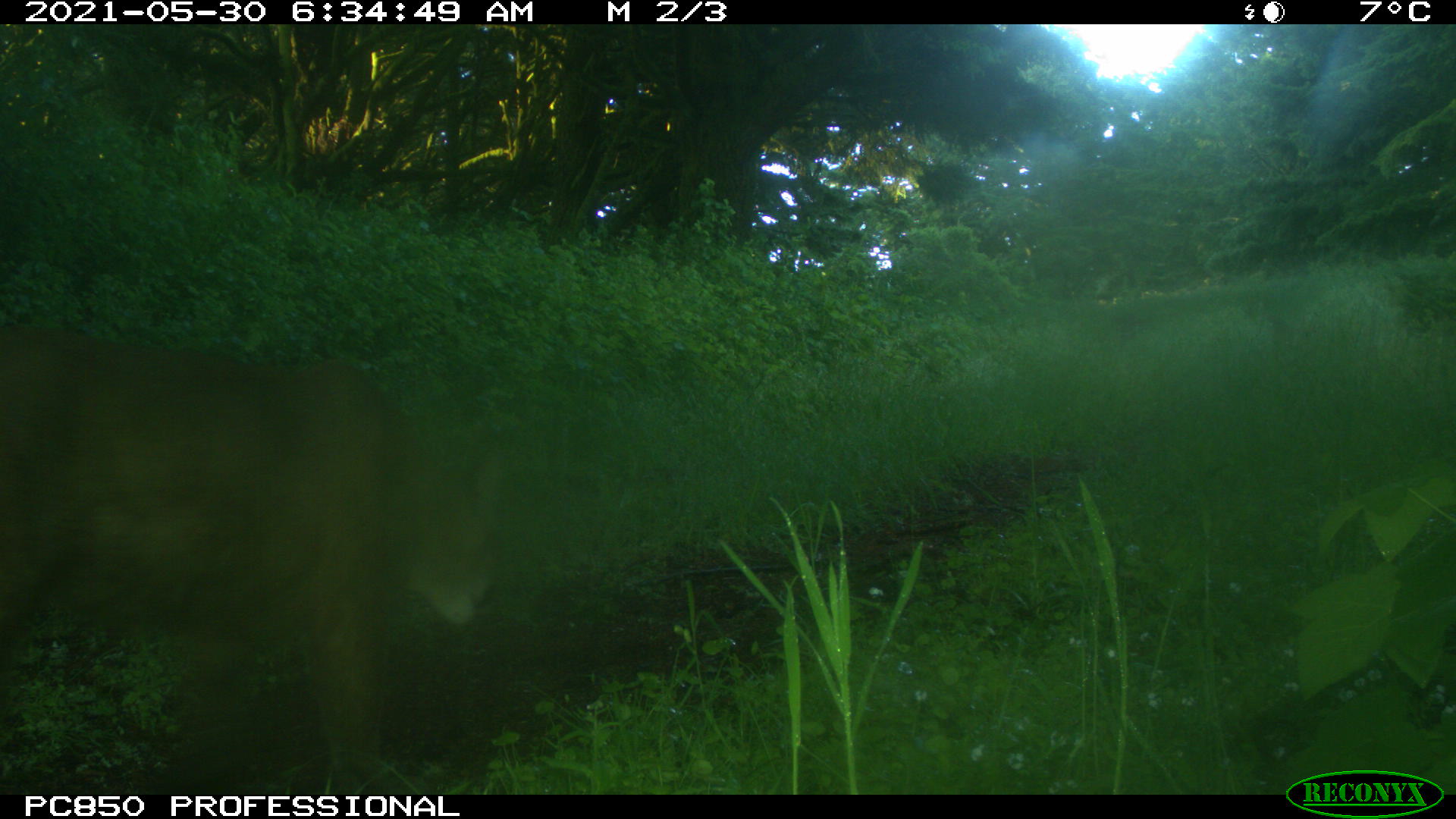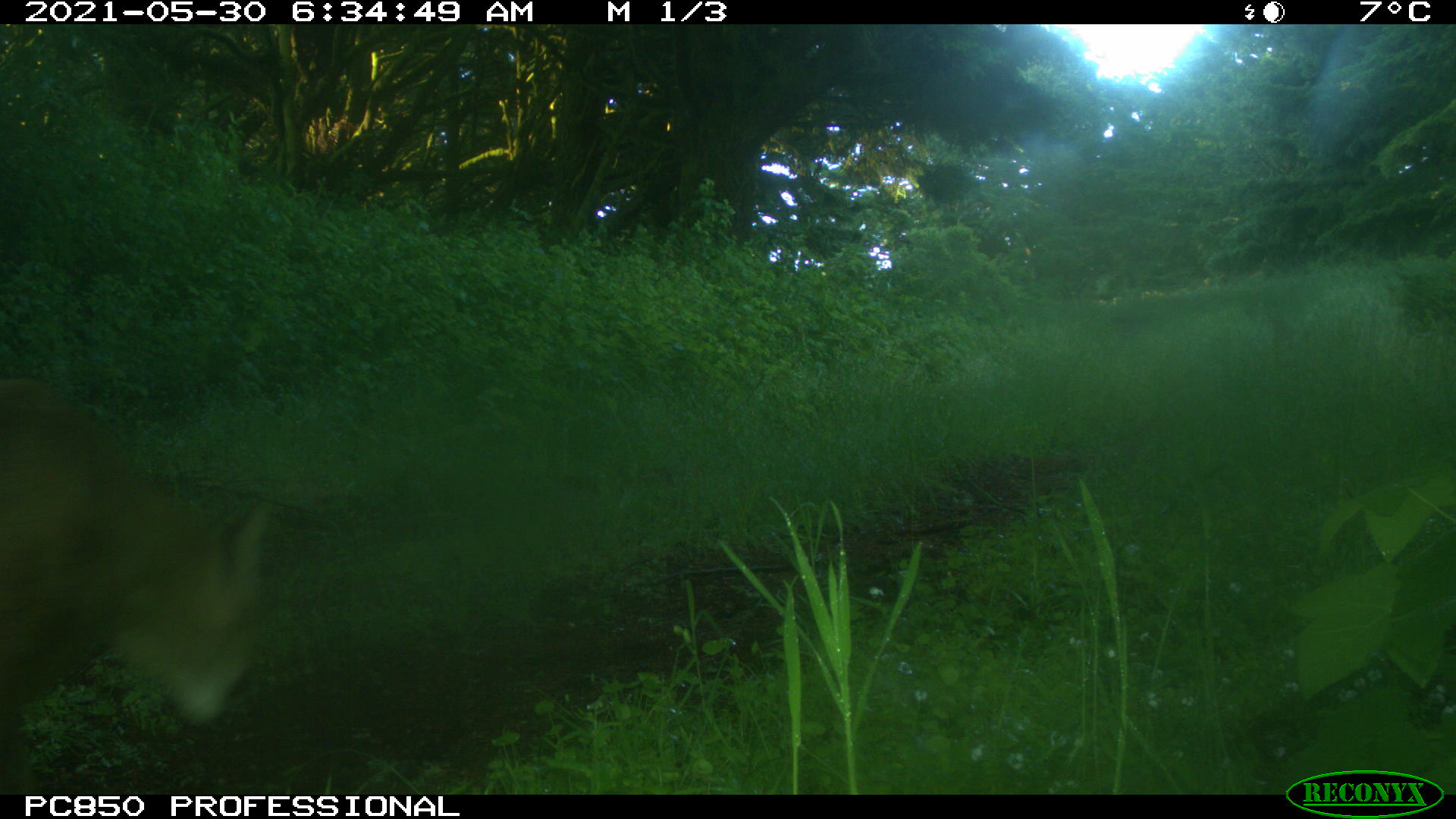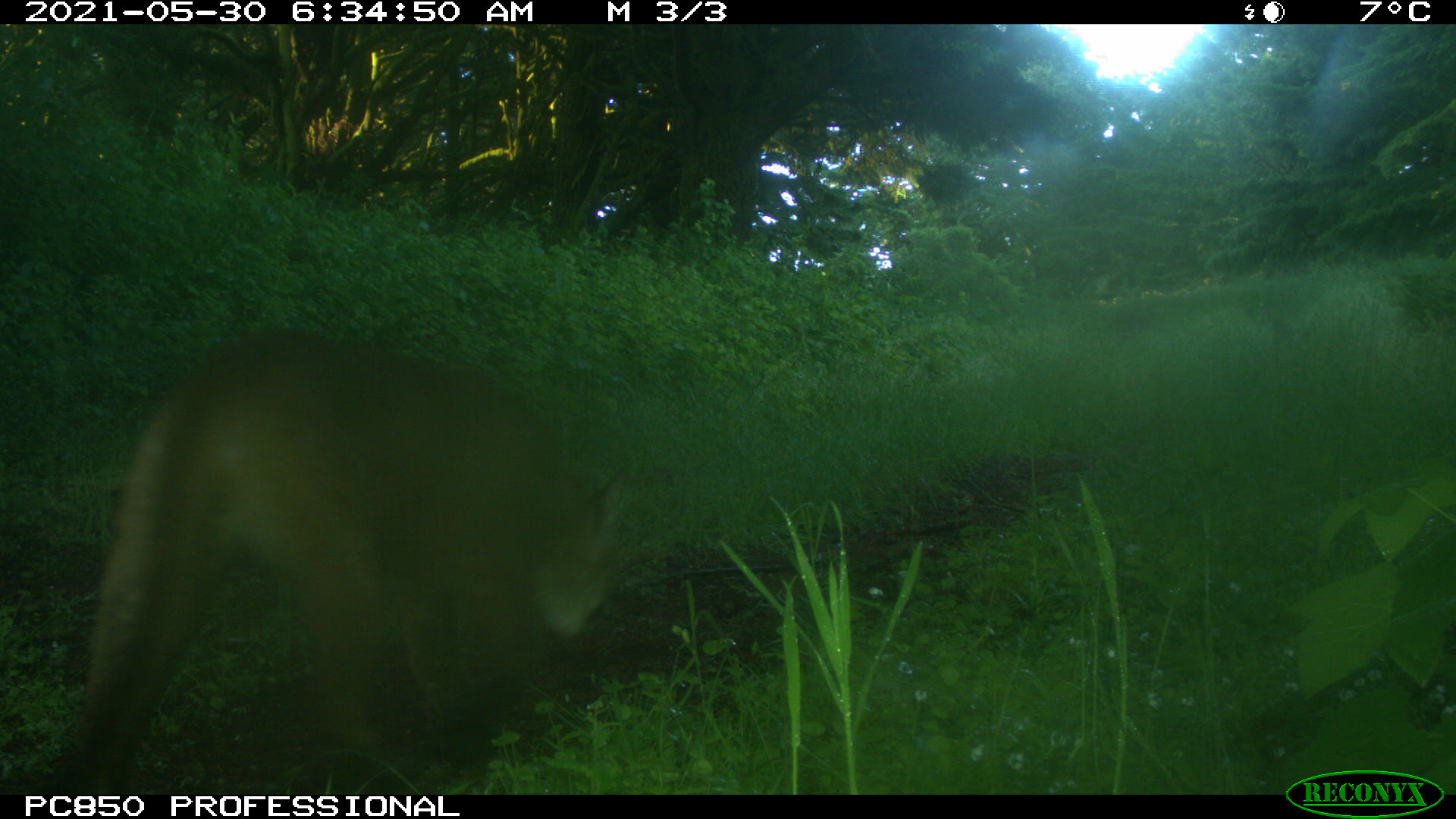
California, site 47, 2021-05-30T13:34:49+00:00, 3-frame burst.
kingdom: Animalia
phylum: Chordata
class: Mammalia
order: Carnivora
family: Felidae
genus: Puma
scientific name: Puma concolor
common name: puma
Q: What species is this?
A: Puma (Puma concolor).